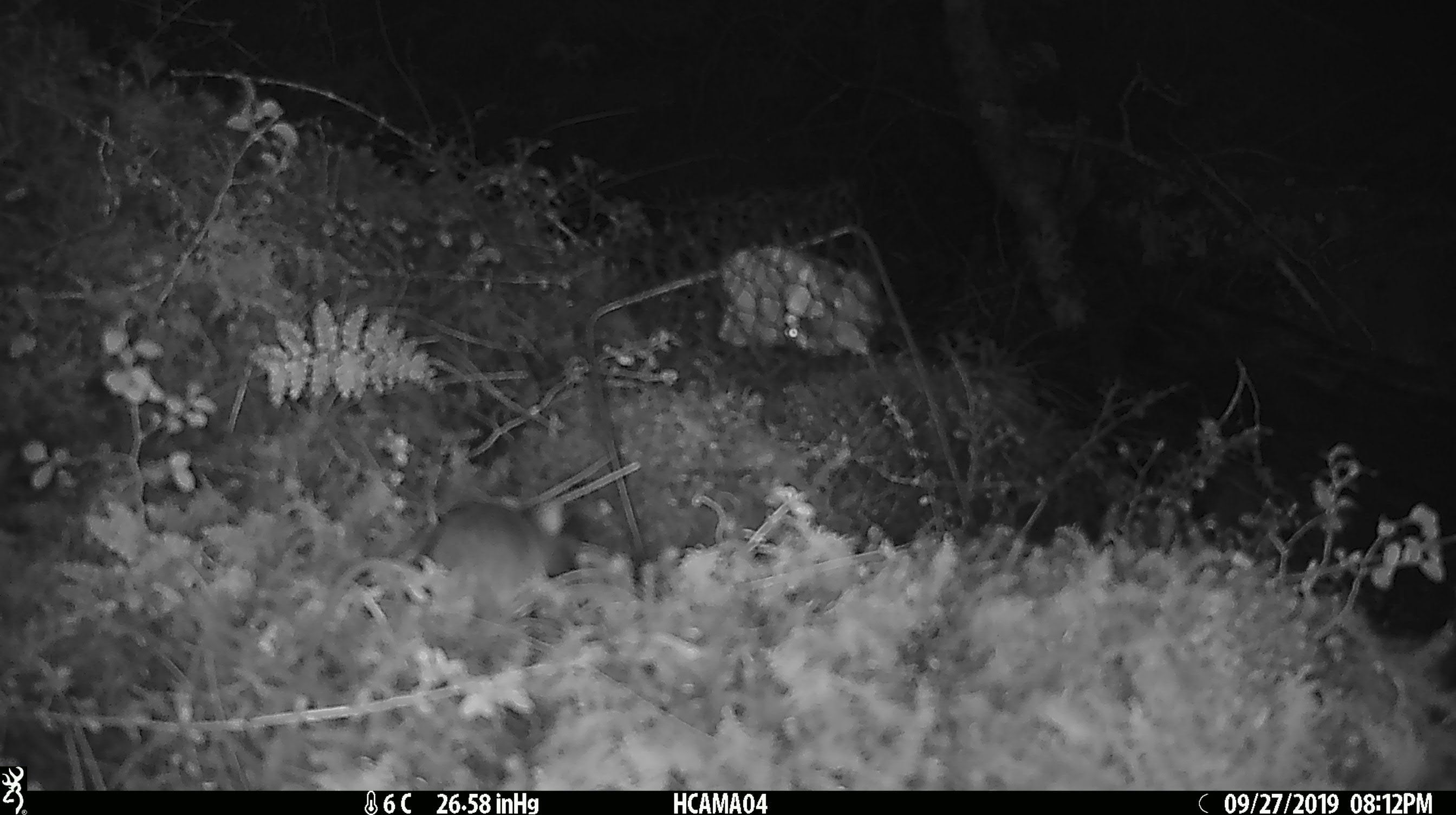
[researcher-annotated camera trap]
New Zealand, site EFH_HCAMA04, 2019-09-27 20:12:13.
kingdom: Animalia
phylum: Chordata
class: Mammalia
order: Rodentia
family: Muridae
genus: Mus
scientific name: Mus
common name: mouse